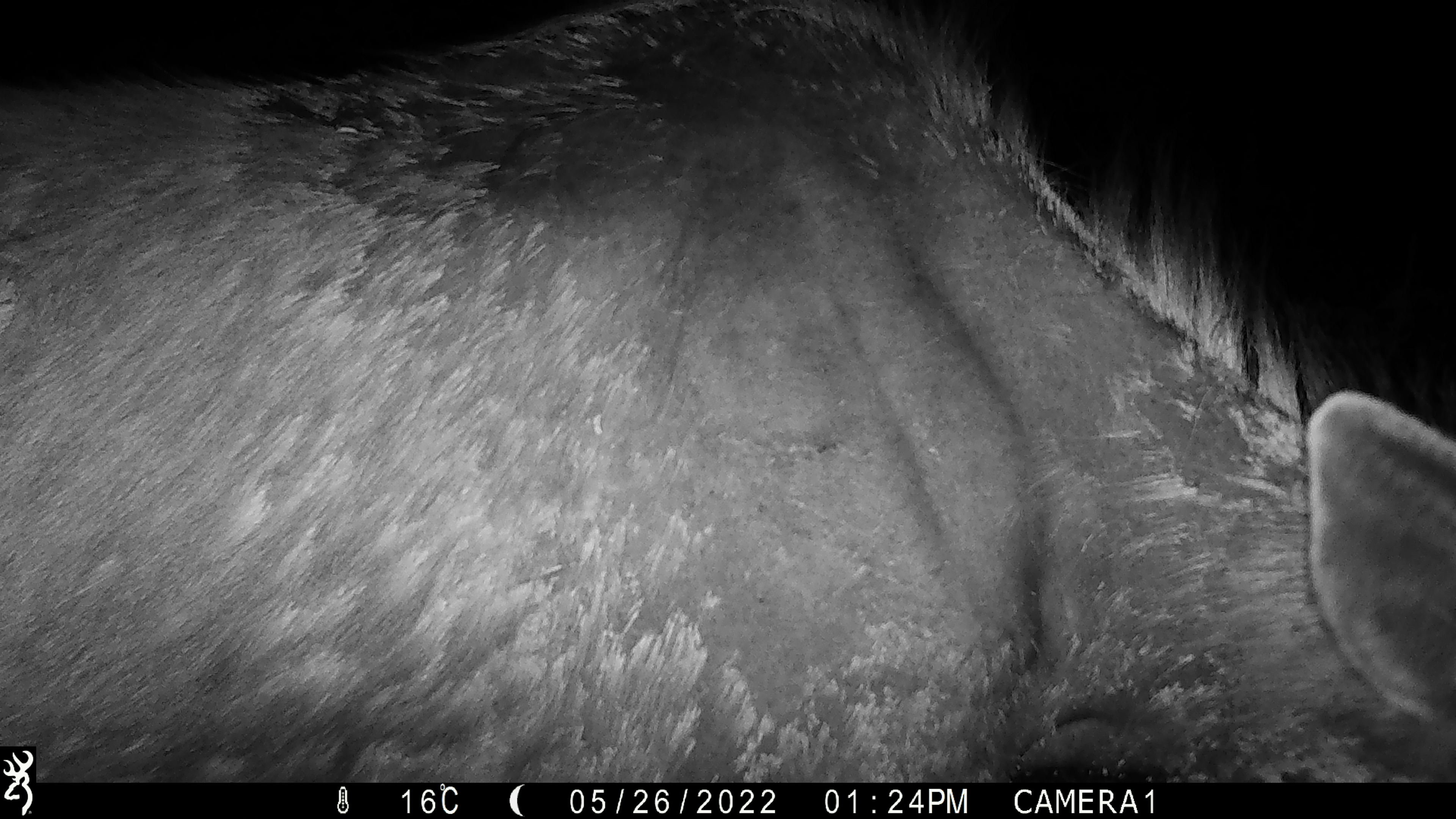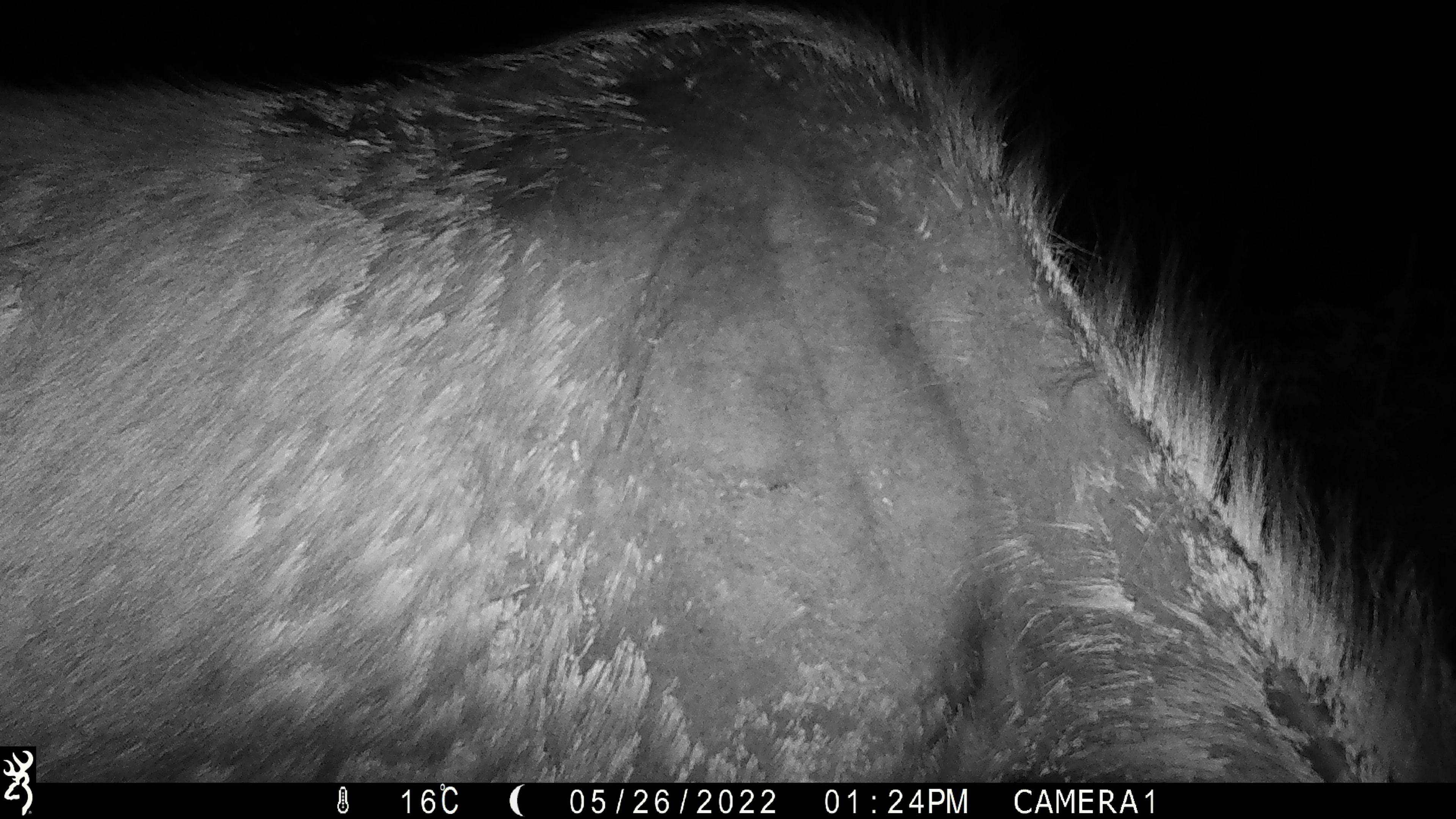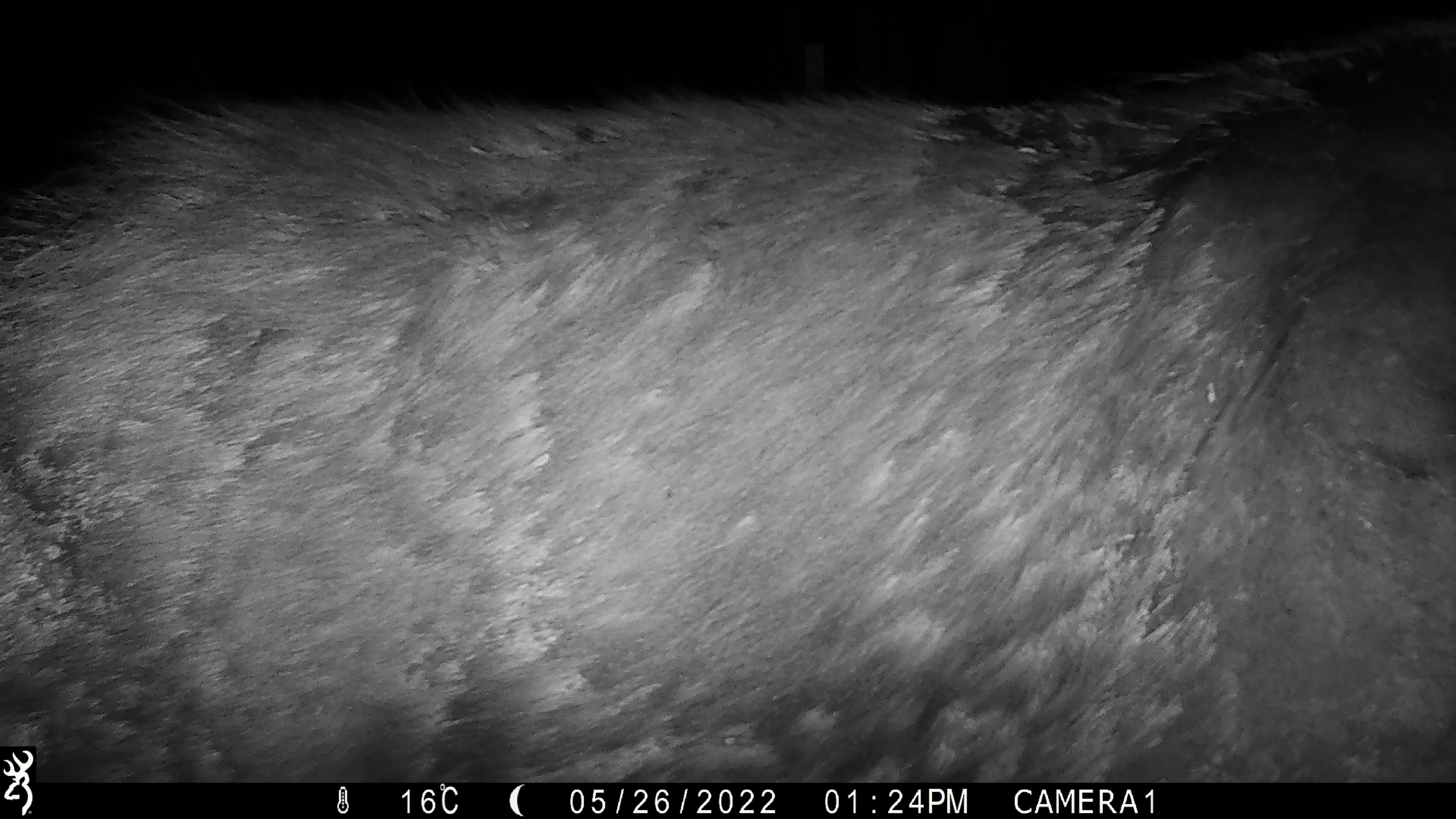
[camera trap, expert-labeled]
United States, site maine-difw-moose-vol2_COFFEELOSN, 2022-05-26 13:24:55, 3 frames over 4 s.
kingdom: Animalia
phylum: Chordata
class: Mammalia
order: Artiodactyla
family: Cervidae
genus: Alces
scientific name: Alces alces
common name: moose